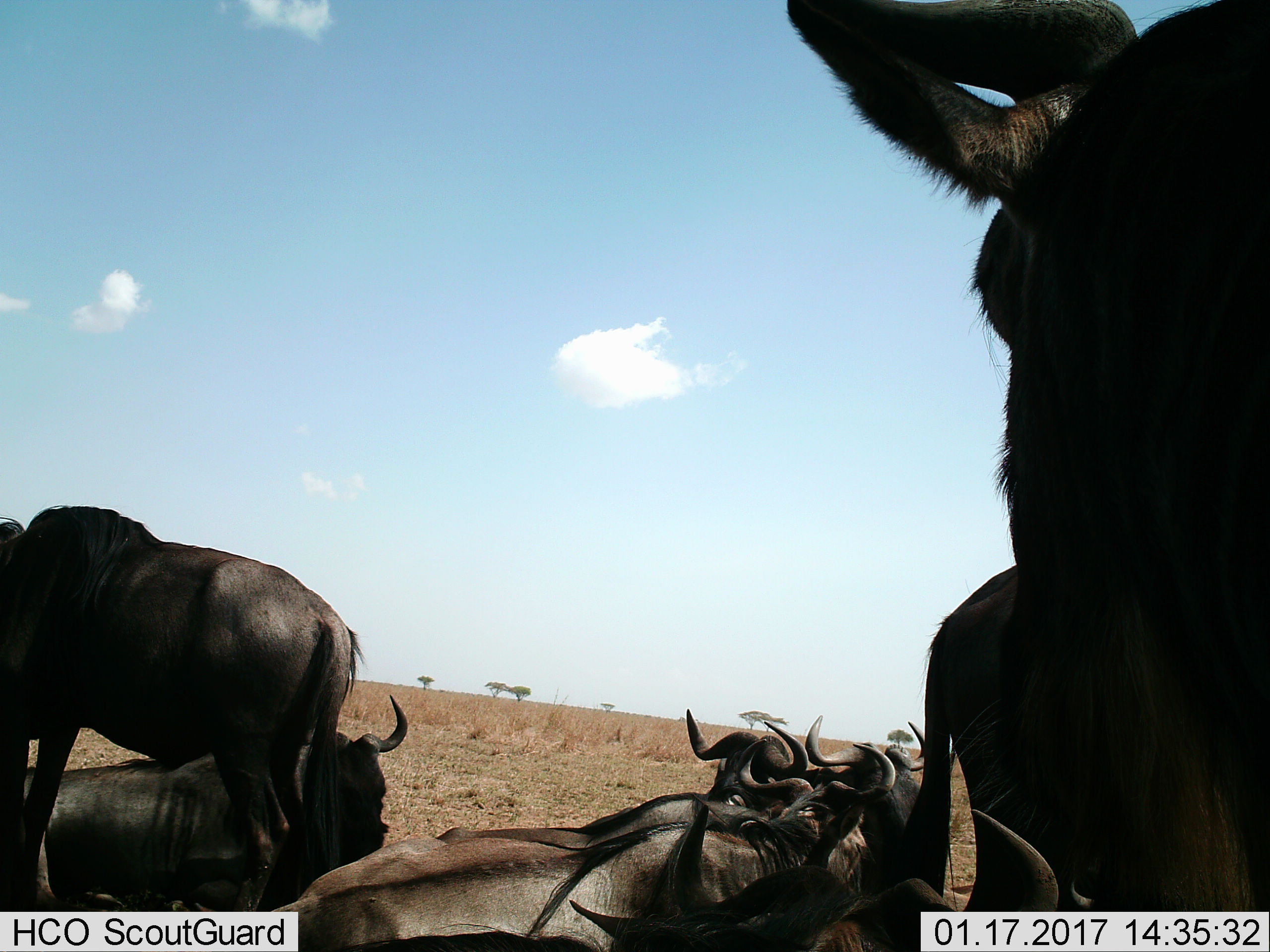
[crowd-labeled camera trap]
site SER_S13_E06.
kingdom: Animalia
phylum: Chordata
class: Mammalia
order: Artiodactyla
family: Bovidae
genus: Connochaetes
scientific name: Connochaetes taurinus taurinus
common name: blue wildebeest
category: wildebeestblue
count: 7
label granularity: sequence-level